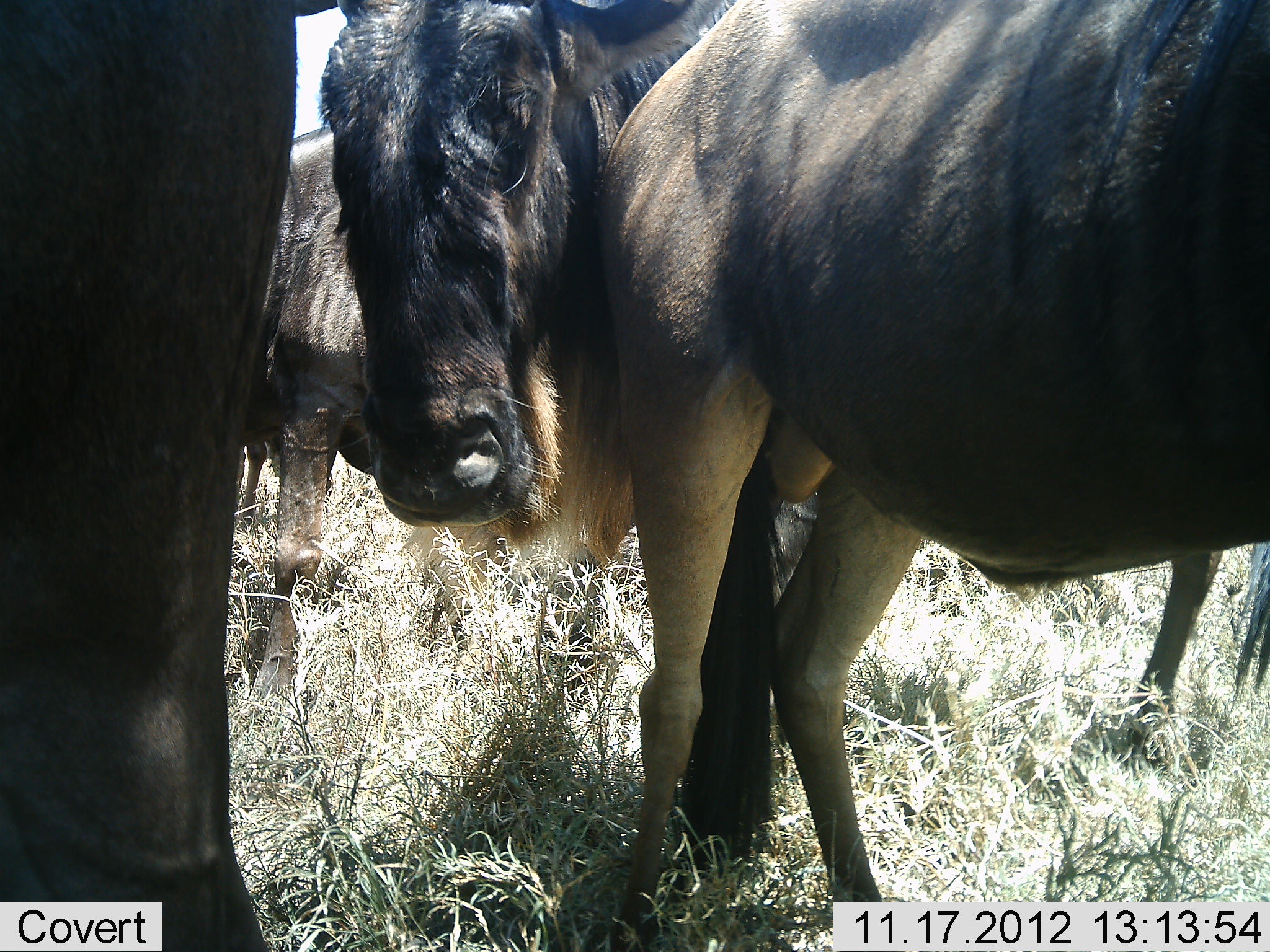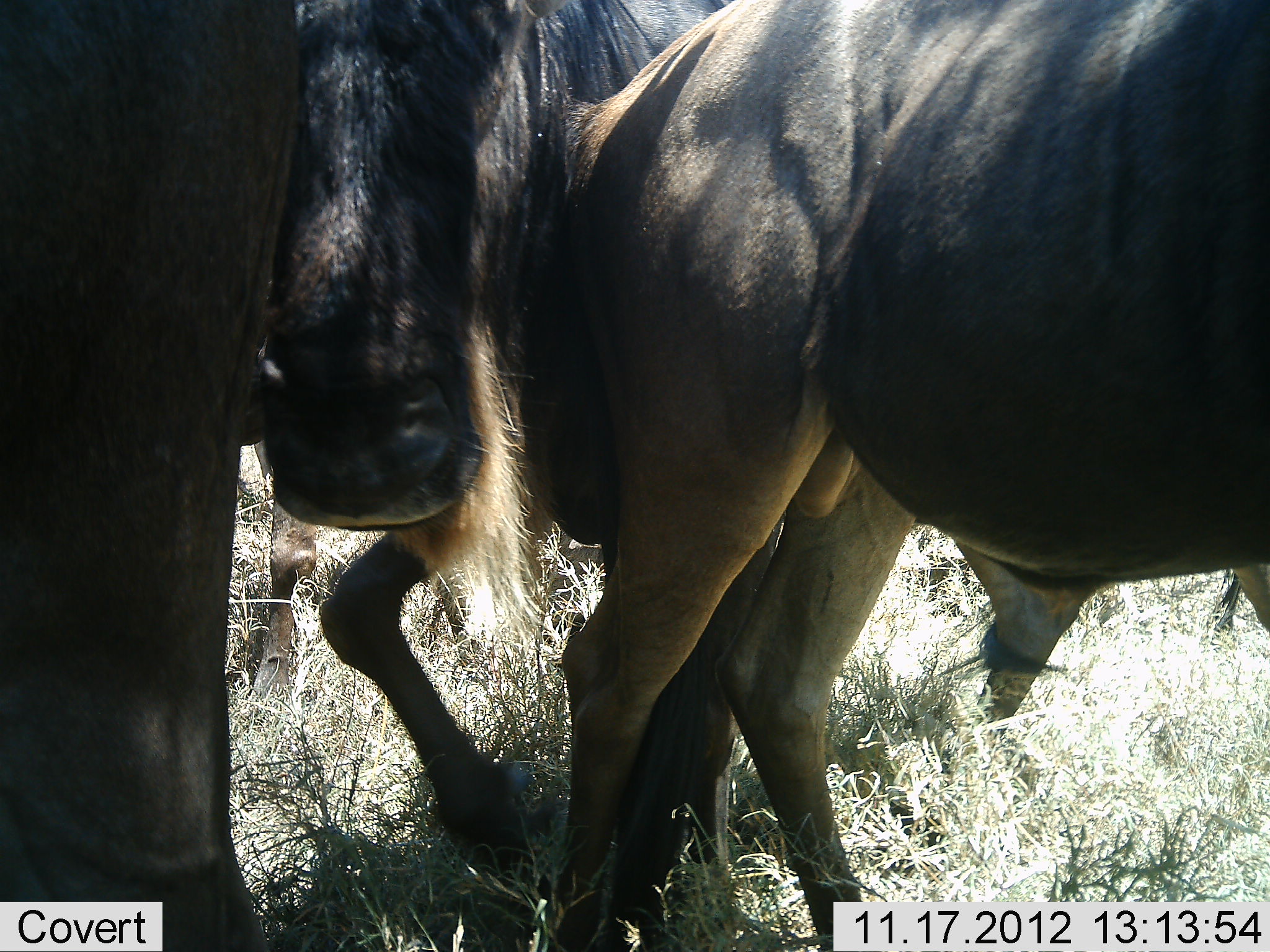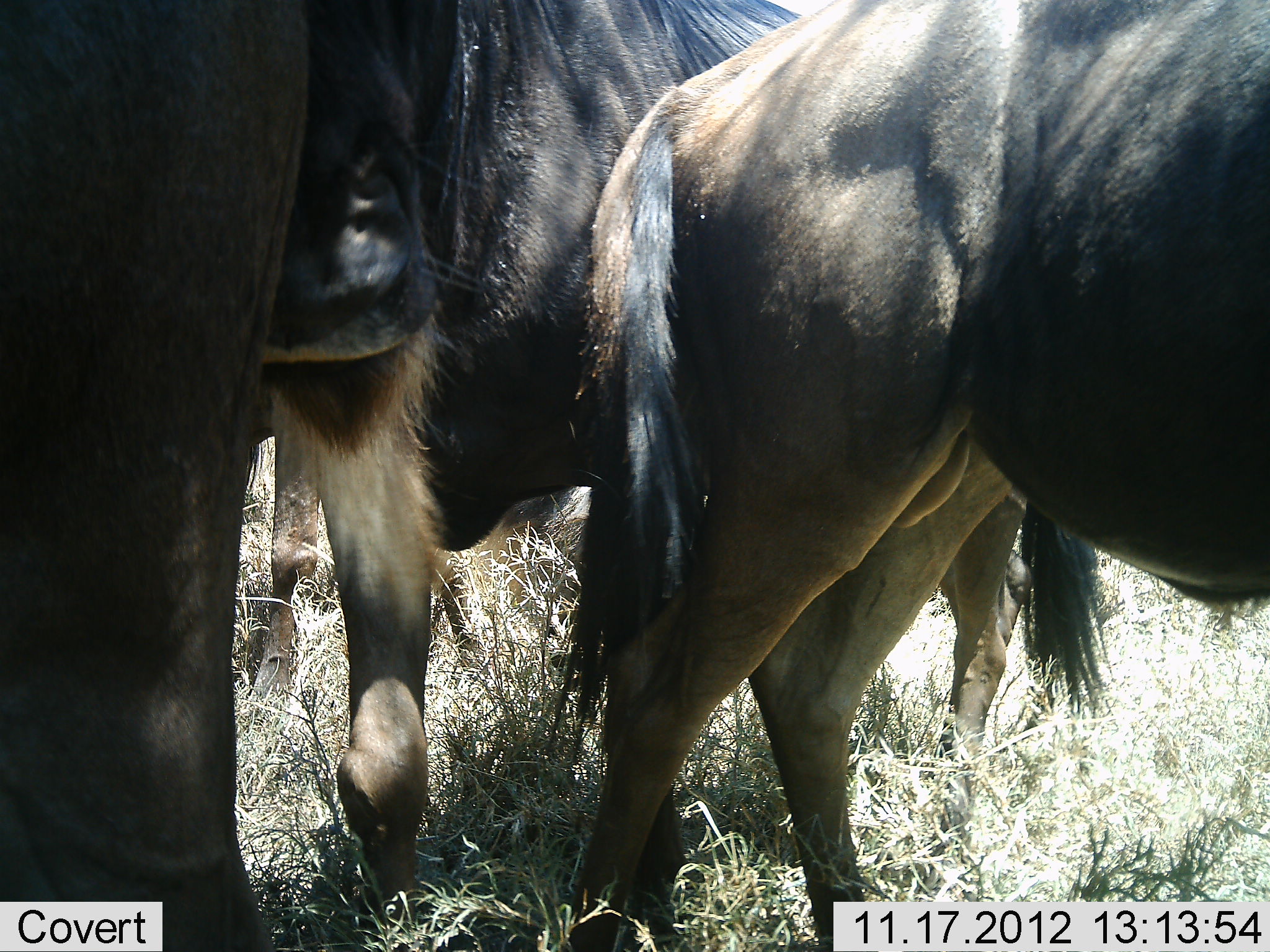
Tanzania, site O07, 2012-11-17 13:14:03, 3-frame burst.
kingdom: Animalia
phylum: Chordata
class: Mammalia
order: Artiodactyla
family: Bovidae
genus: Connochaetes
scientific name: Connochaetes taurinus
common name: blue wildebeest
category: wildebeest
Wildebeest (blue wildebeest) (Connochaetes taurinus), count 4. Behavior (volunteer vote fractions): standing 90%, resting 0%, moving 30%, interacting 20%. Young present (vote fraction): 0%. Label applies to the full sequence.